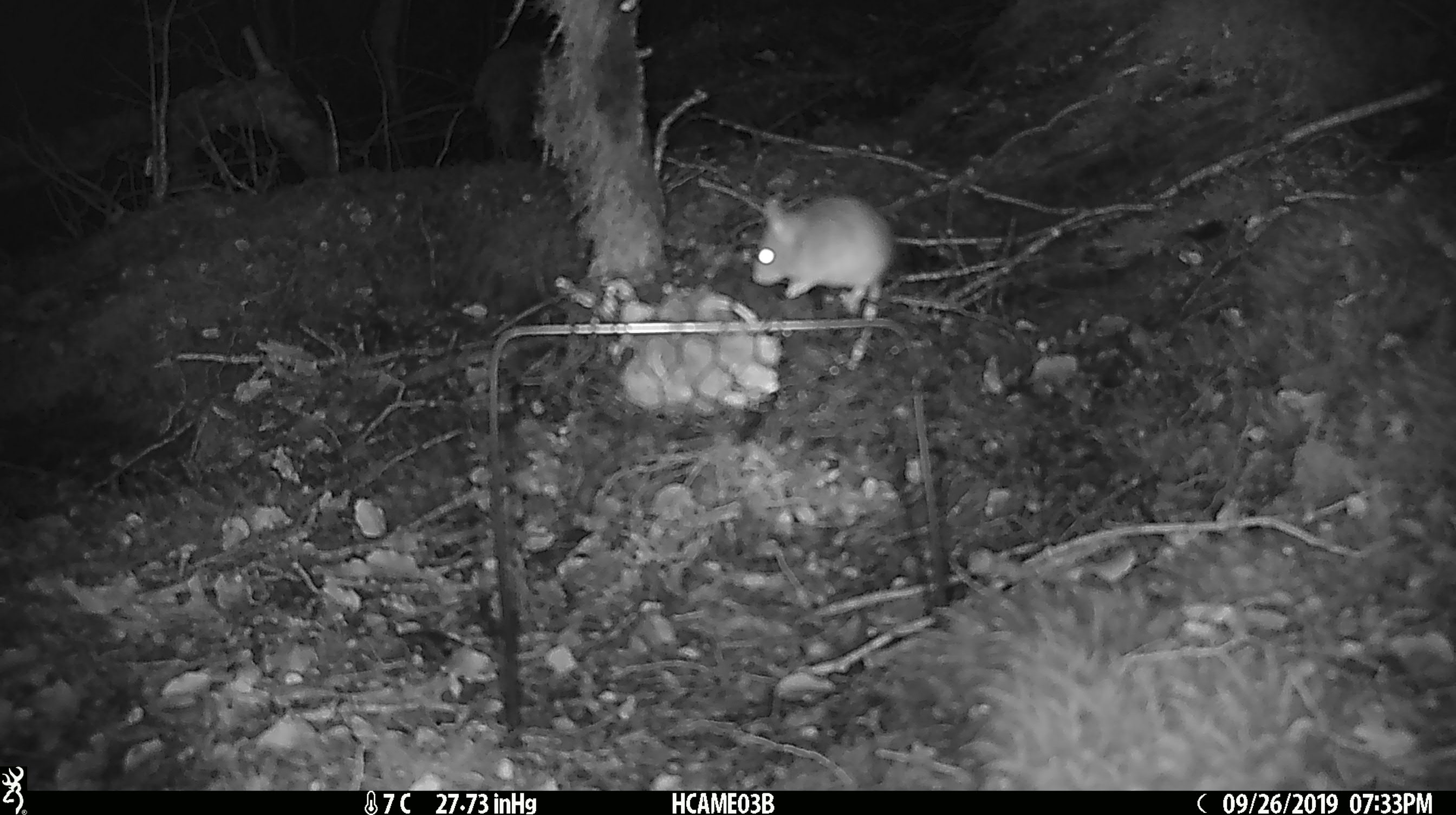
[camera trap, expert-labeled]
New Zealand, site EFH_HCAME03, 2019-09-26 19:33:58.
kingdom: Animalia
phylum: Chordata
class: Mammalia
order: Rodentia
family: Muridae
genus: Mus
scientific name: Mus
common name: mouse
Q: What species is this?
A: Mouse (Mus).